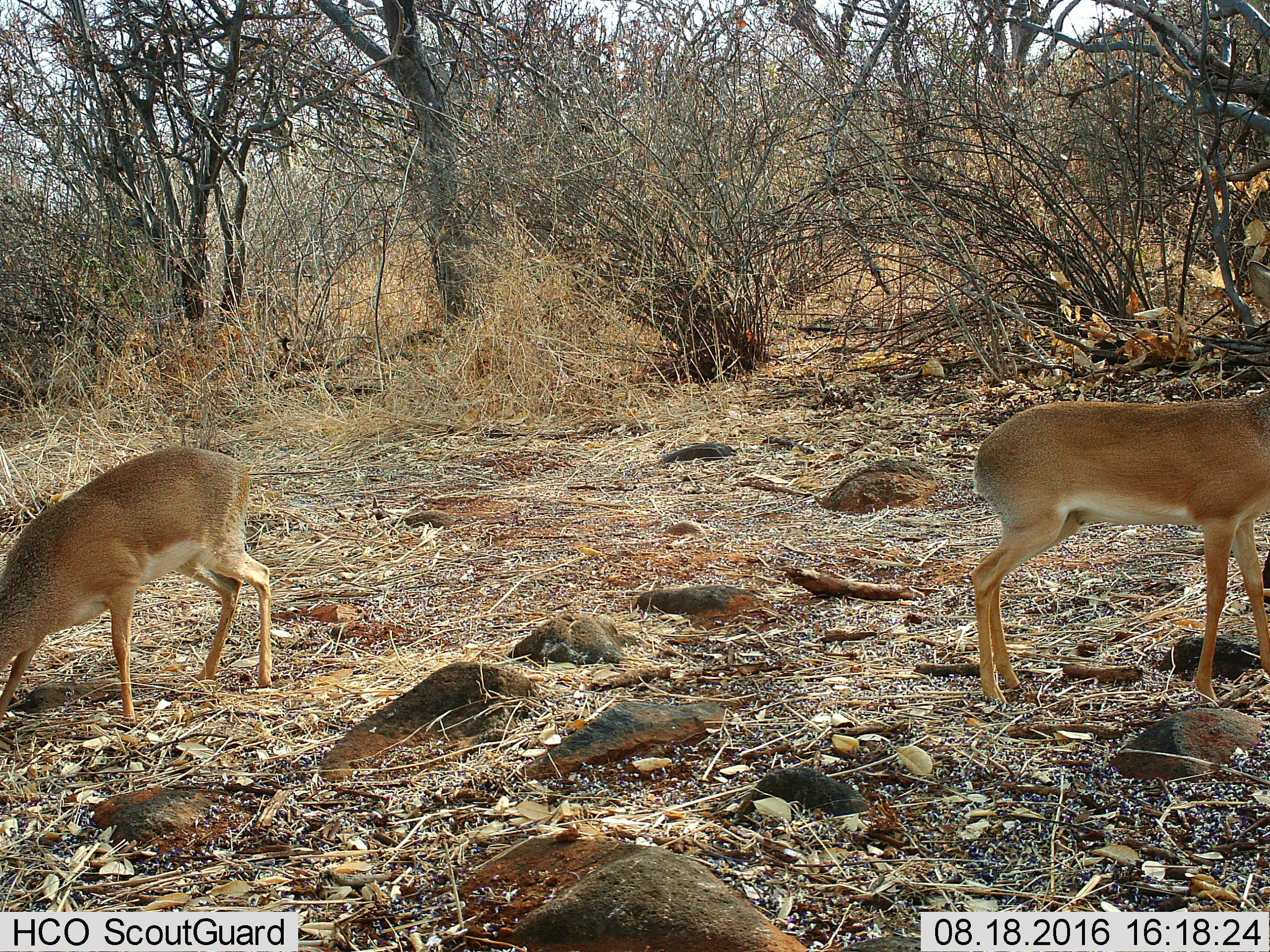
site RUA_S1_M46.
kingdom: Animalia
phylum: Chordata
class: Mammalia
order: Artiodactyla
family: Bovidae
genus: Madoqua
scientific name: Madoqua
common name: dik-dik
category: dikdik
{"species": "dikdik (dik-dik) (Madoqua)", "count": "2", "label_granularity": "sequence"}